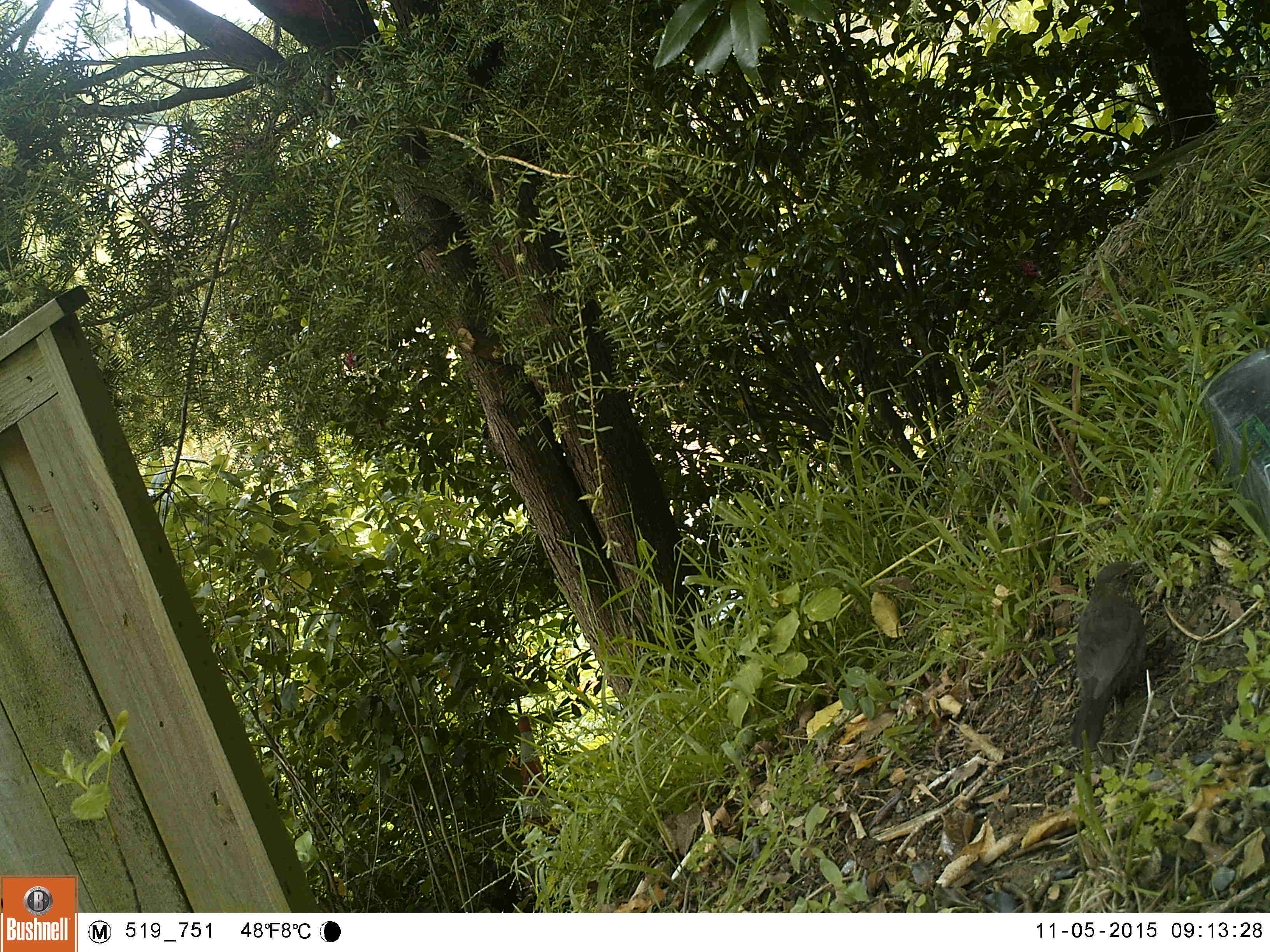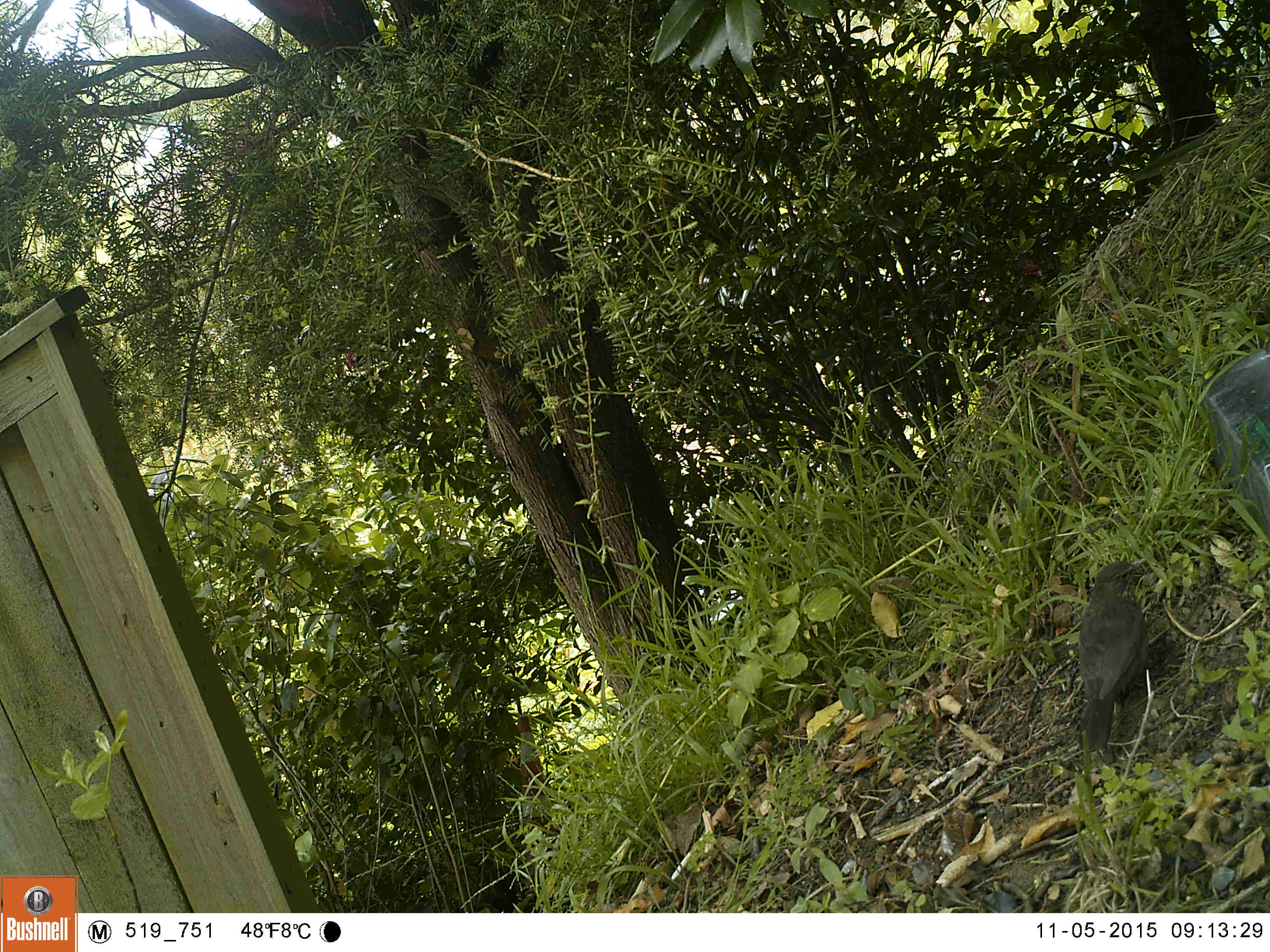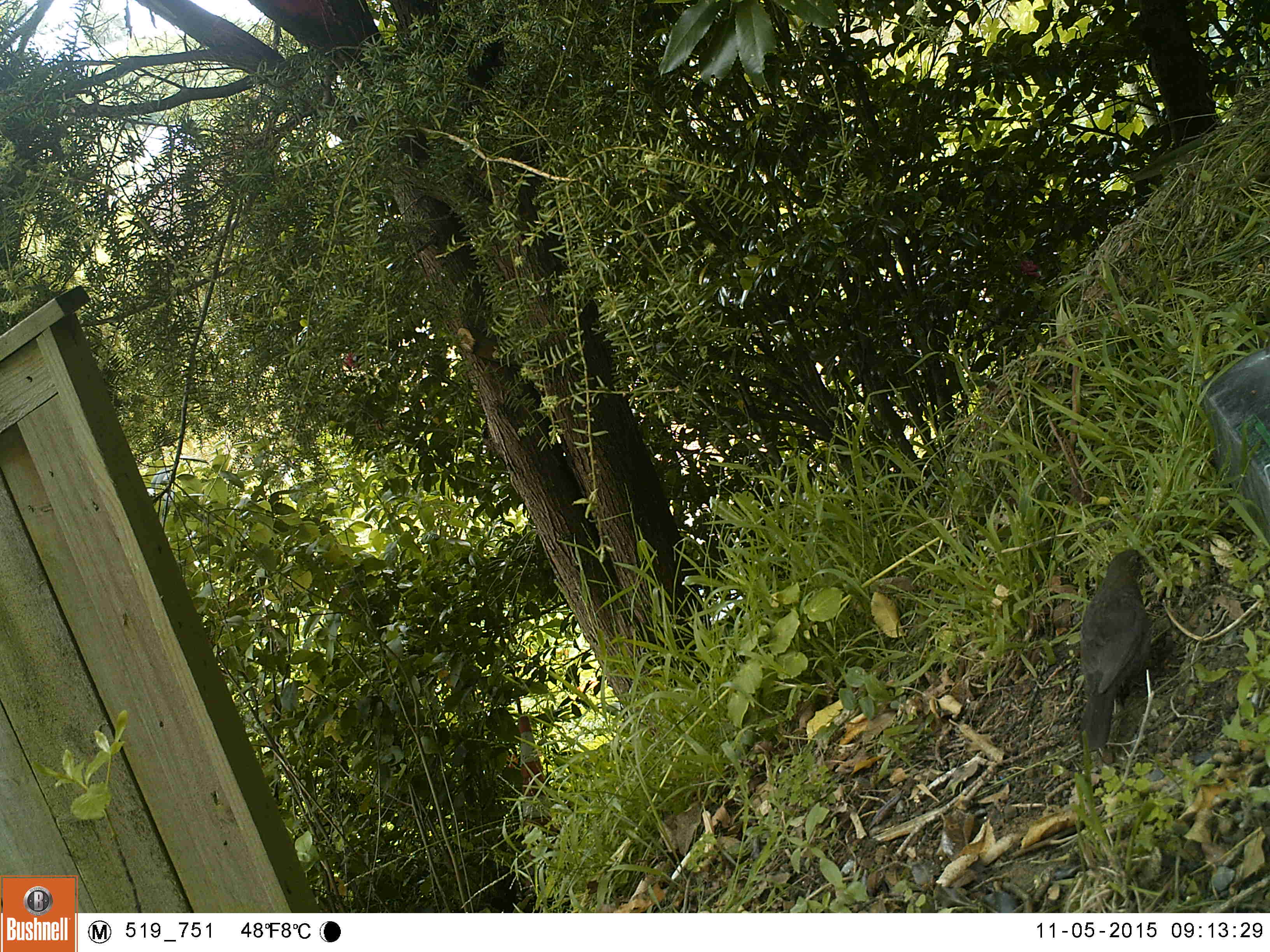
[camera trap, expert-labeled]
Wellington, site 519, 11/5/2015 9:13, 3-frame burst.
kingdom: Animalia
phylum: Chordata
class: Aves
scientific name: Aves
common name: bird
Bird (Aves).